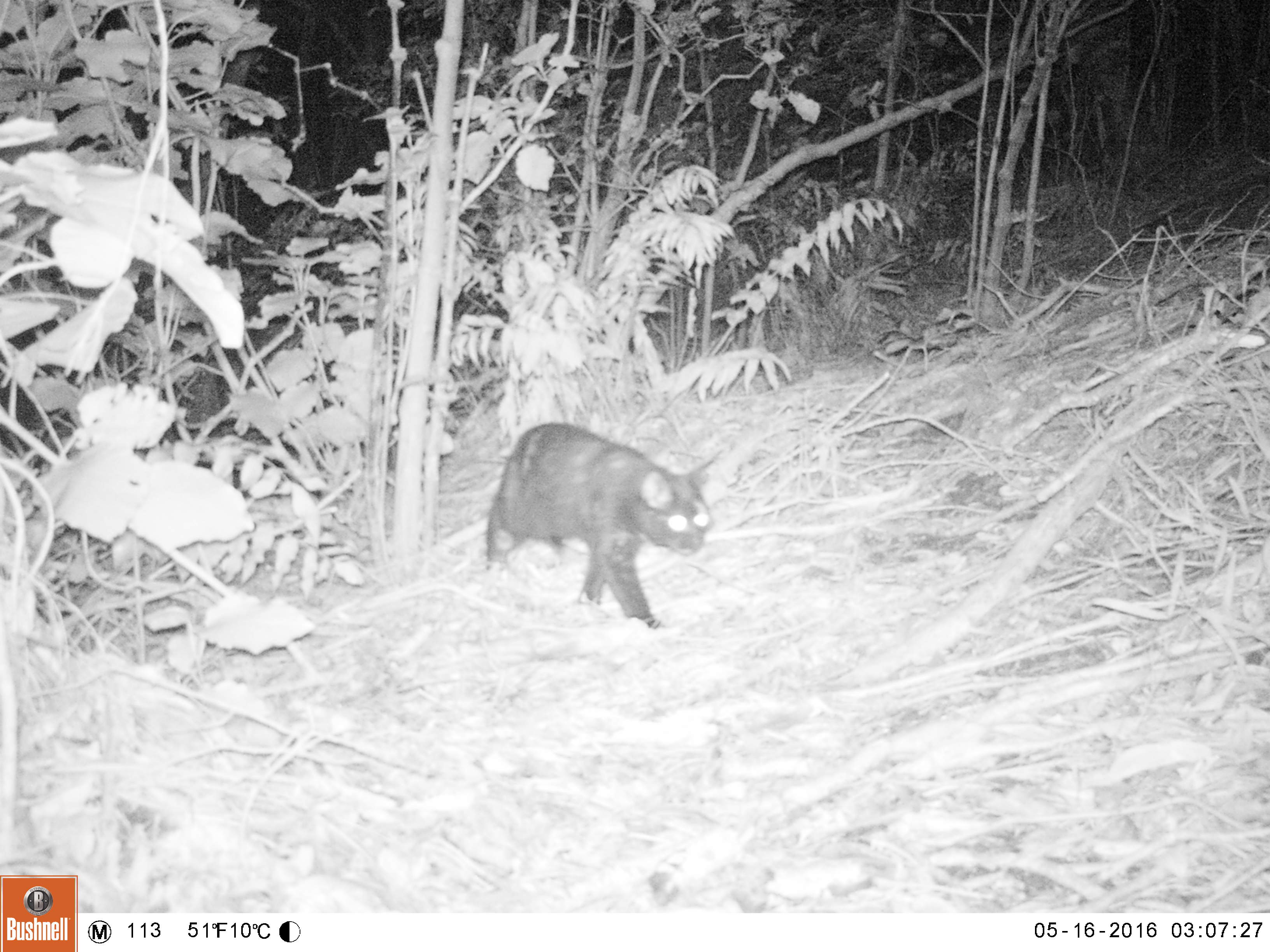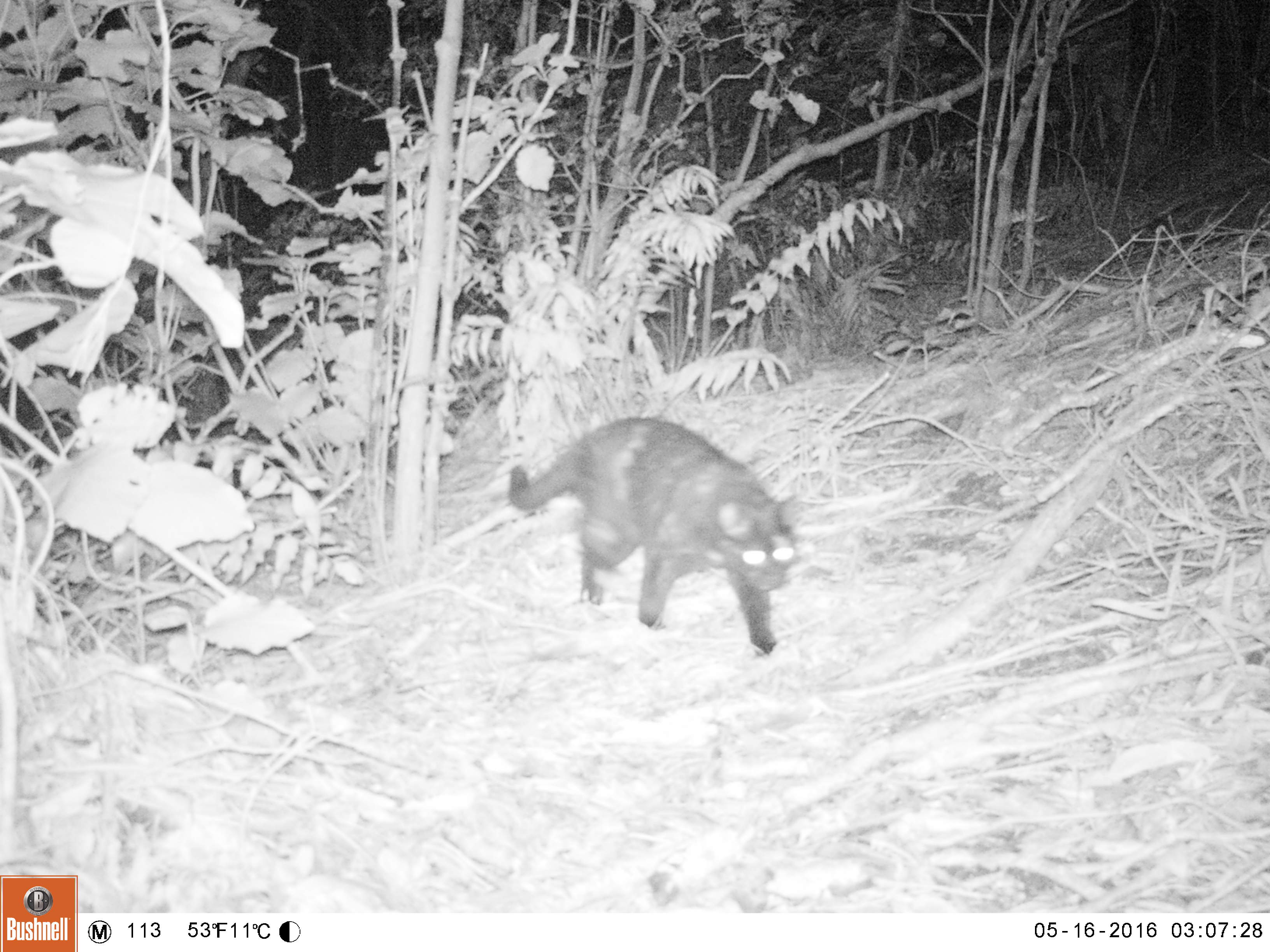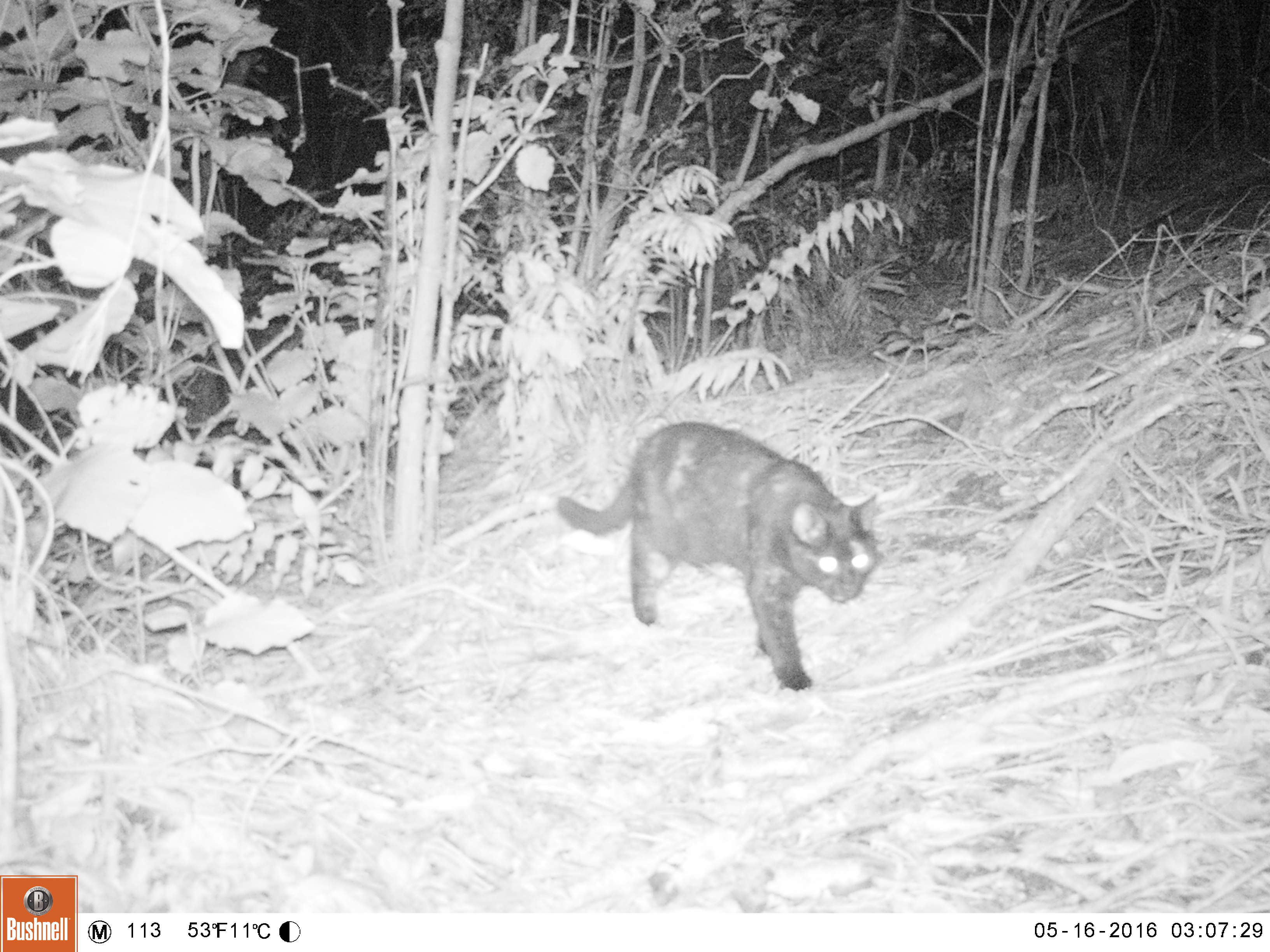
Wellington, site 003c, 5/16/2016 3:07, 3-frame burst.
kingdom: Animalia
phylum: Chordata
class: Mammalia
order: Carnivora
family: Felidae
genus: Felis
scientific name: Felis catus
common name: cat